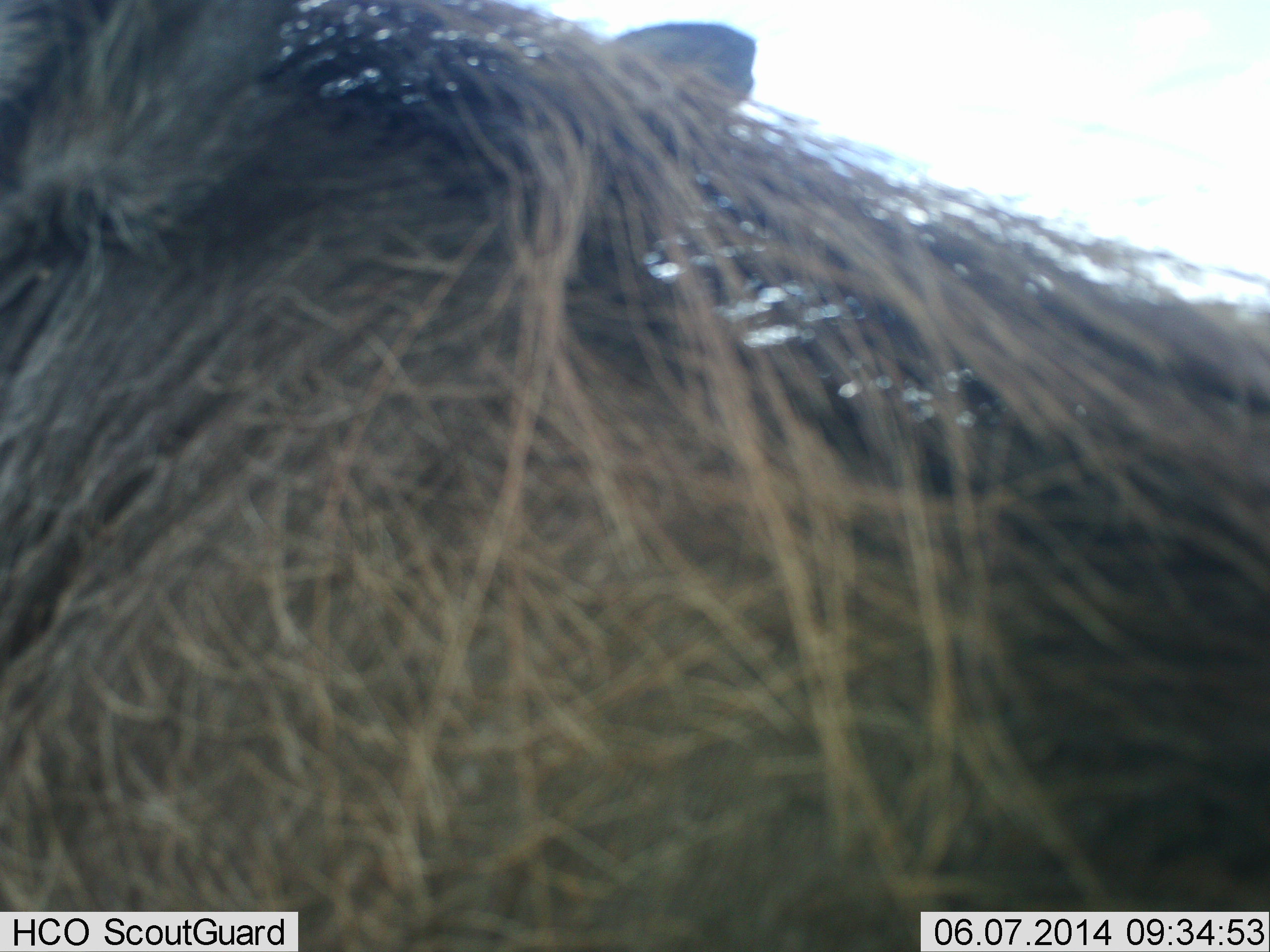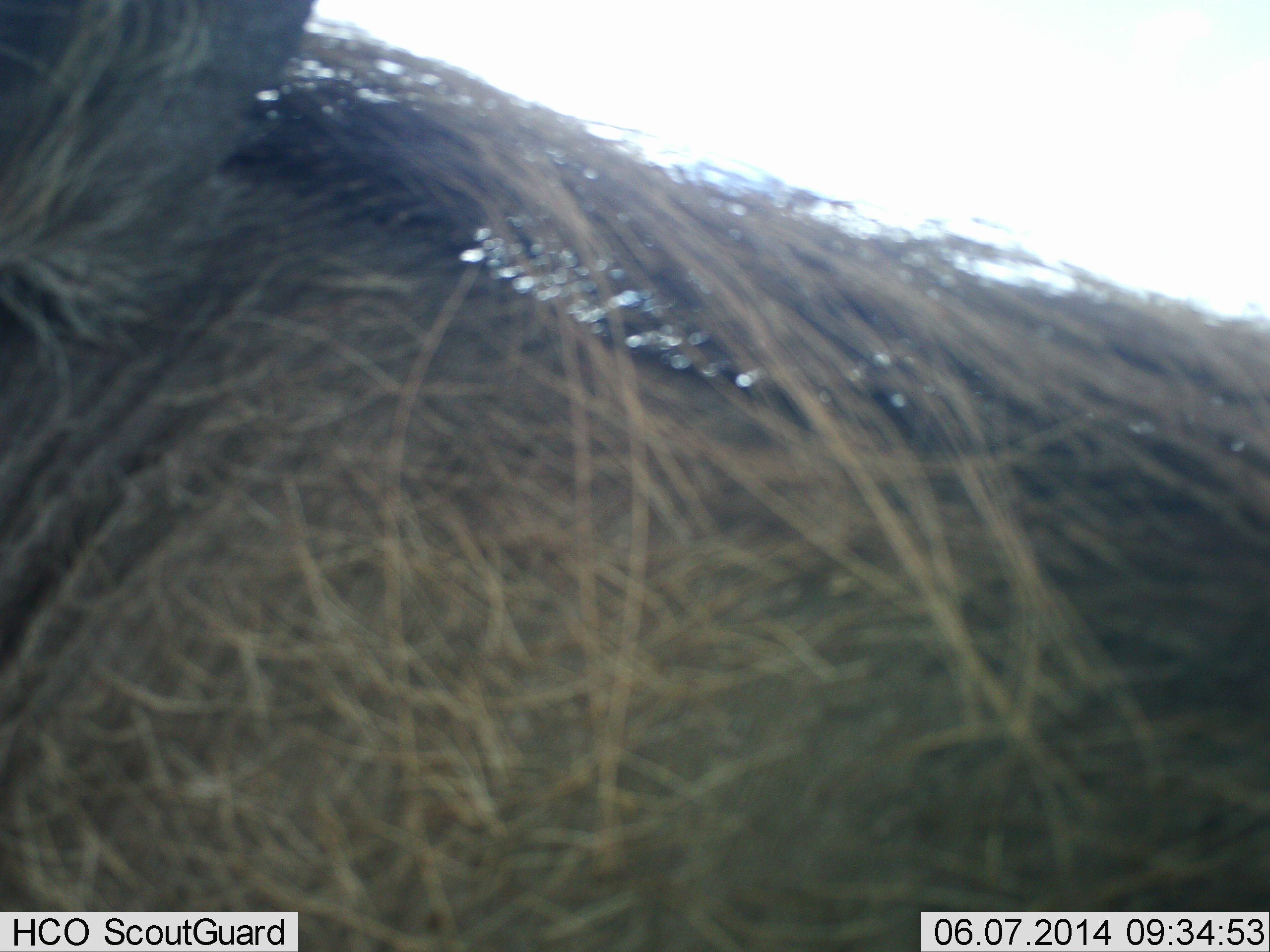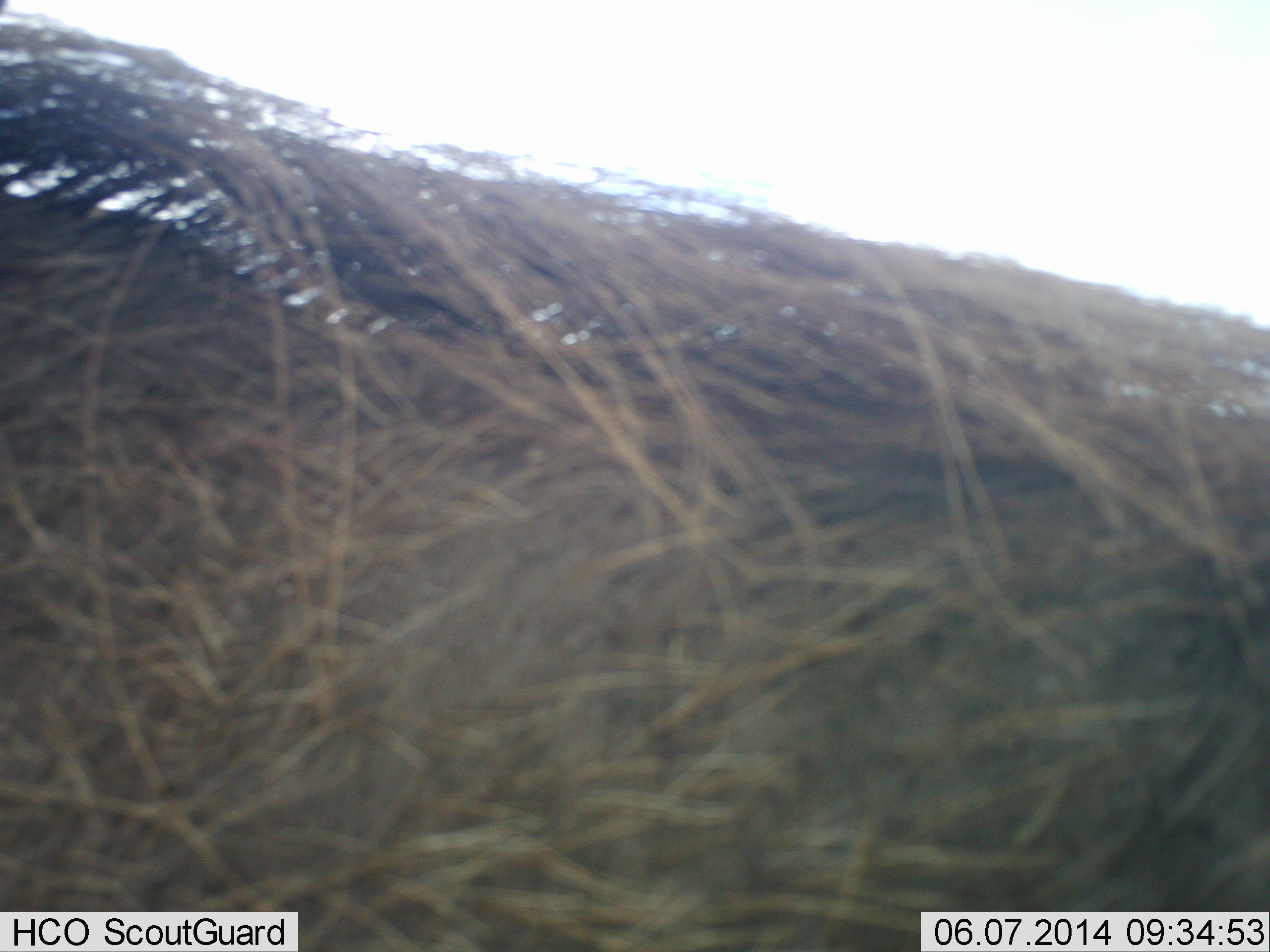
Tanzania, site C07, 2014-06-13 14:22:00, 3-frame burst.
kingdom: Animalia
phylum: Chordata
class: Mammalia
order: Artiodactyla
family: Suidae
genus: Phacochoerus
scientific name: Phacochoerus africanus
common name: warthog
Warthog (Phacochoerus africanus), count 1. Behavior (volunteer vote fractions): standing 50%, resting 0%, moving 50%, interacting 0%. Young present (vote fraction): 0%. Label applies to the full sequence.